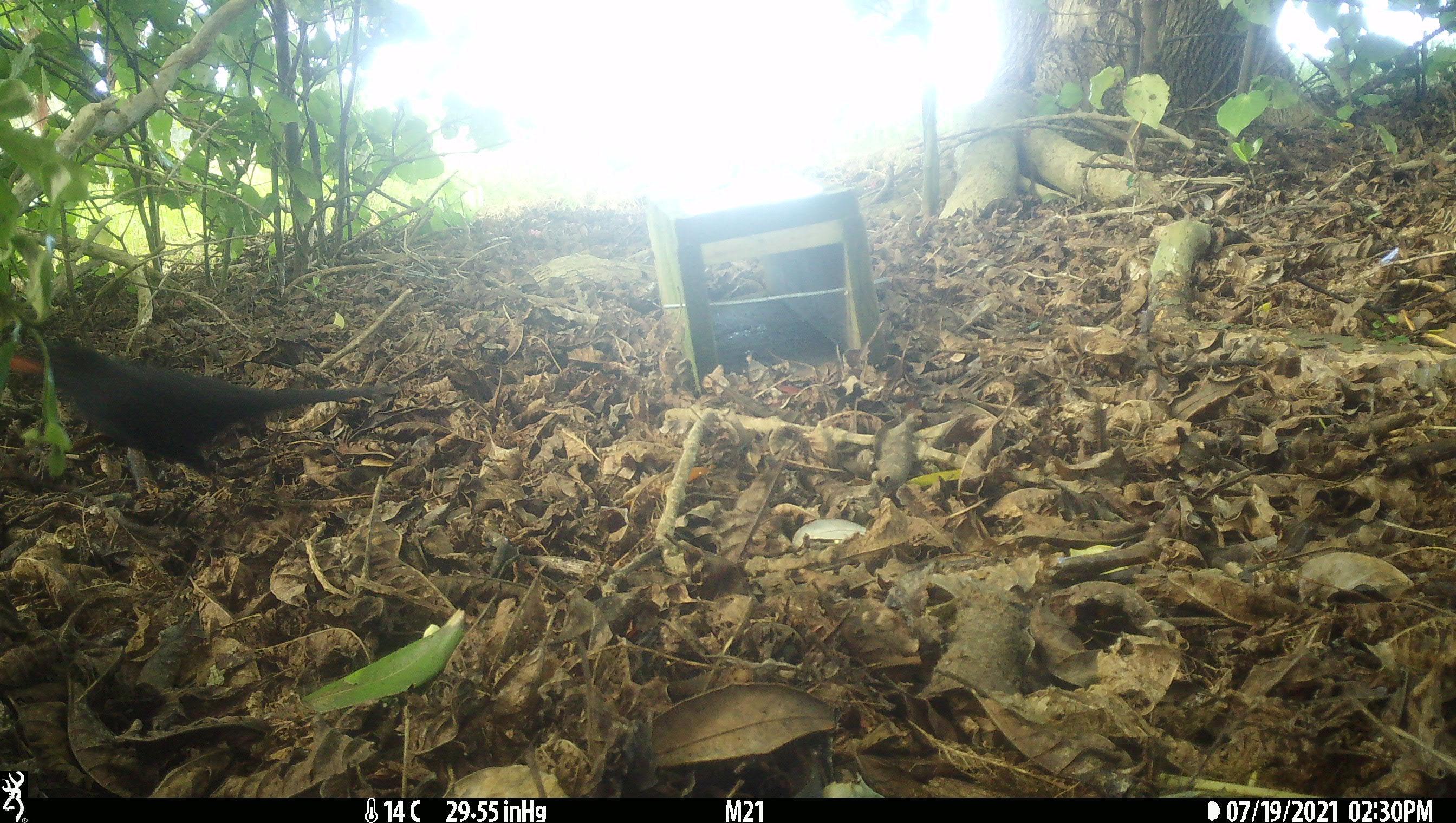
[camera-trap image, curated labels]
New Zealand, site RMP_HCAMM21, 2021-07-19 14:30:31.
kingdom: Animalia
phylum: Chordata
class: Aves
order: Passeriformes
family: Turdidae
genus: Turdus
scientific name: Turdus merula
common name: eurasian blackbird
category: blackbird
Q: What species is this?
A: Blackbird (eurasian blackbird) (Turdus merula).